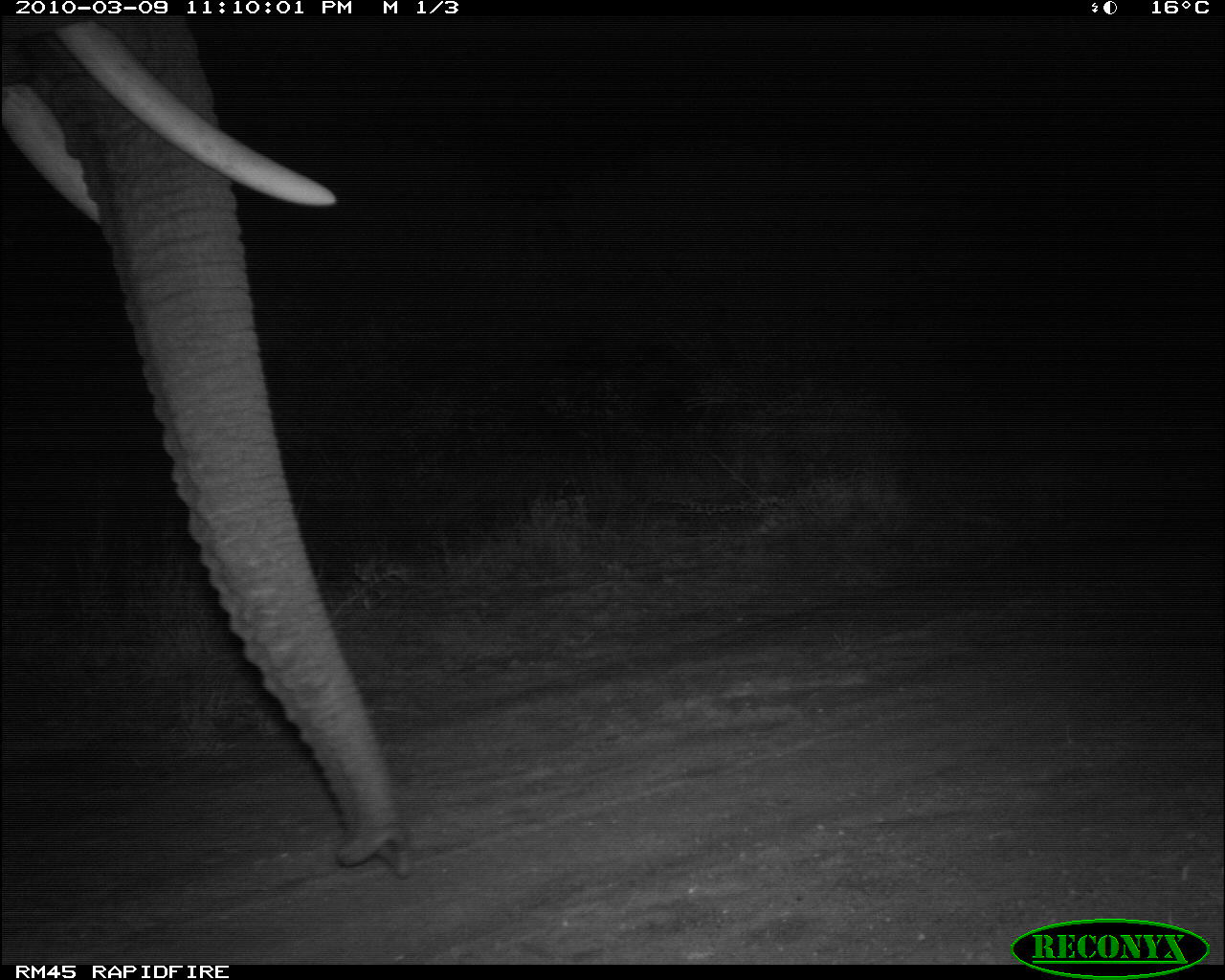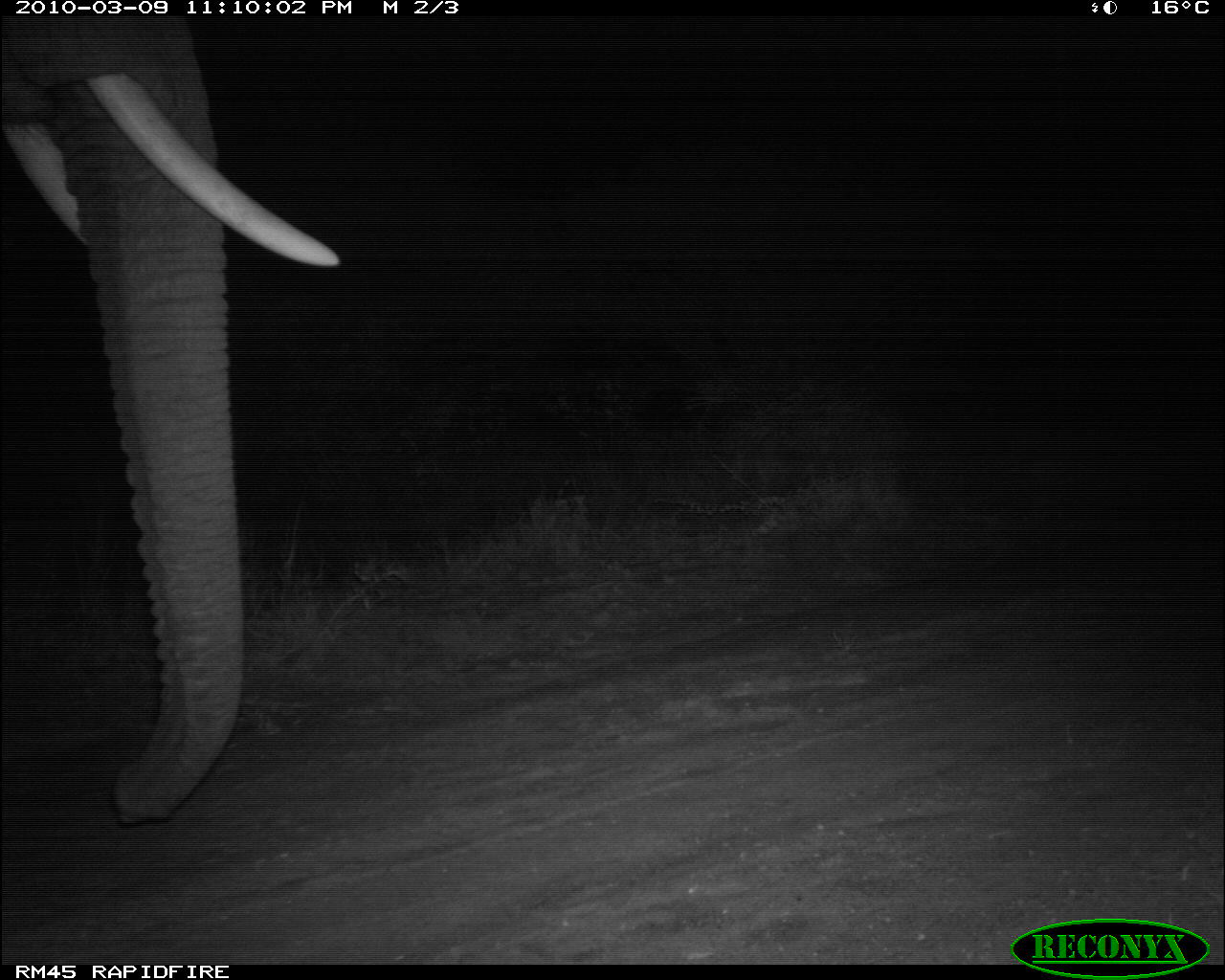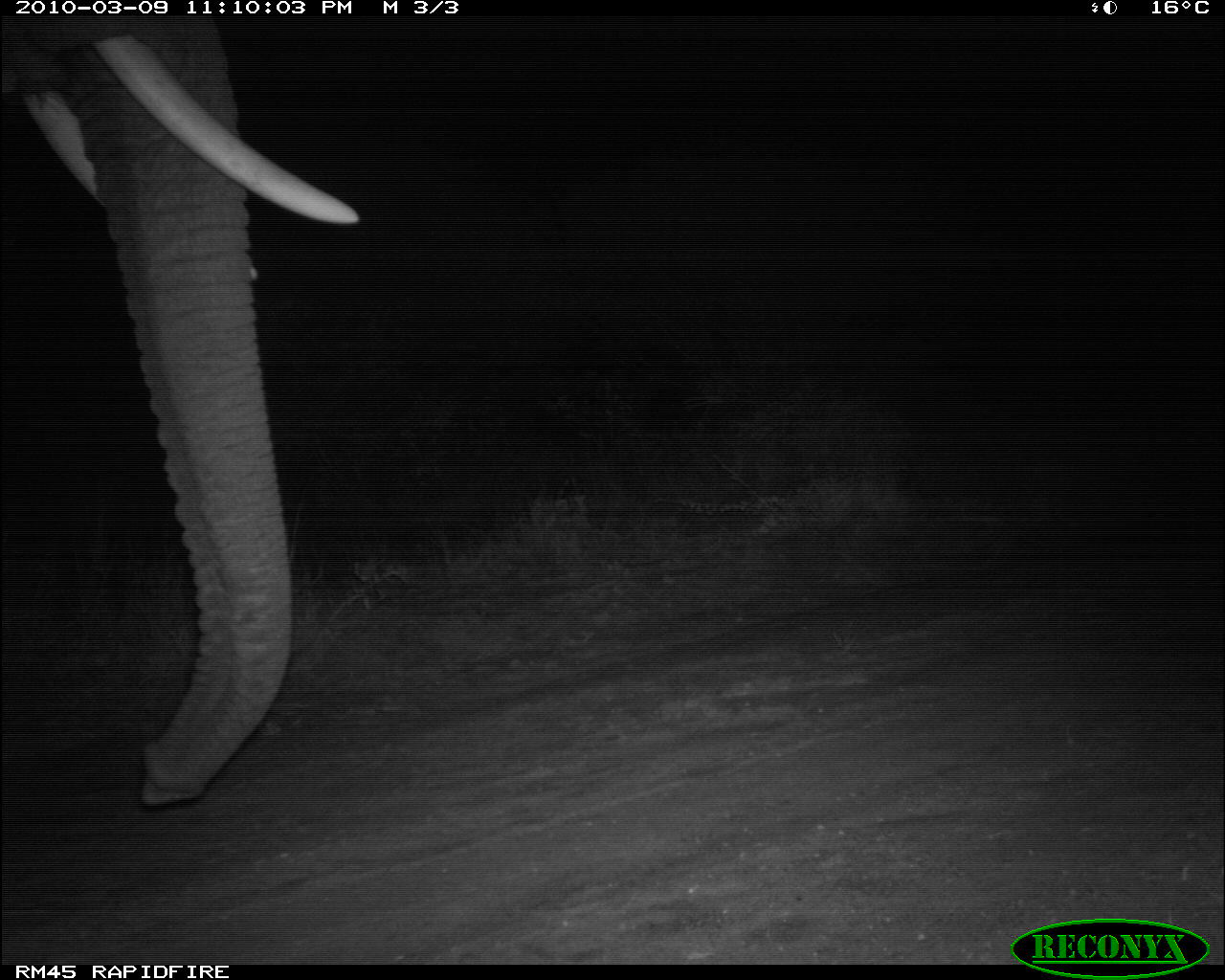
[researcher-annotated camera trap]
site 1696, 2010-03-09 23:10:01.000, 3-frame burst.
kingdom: Animalia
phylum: Chordata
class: Mammalia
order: Proboscidea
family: Elephantidae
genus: Loxodonta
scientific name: Loxodonta africana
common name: african bush elephant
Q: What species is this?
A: Loxodonta africana (african bush elephant).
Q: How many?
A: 1.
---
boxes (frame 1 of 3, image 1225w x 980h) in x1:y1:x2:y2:
loxodonta africana: 0:18:430:879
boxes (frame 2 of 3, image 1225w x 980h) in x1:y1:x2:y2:
loxodonta africana: 0:14:344:828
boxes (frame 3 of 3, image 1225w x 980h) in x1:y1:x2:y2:
loxodonta africana: 0:19:364:809